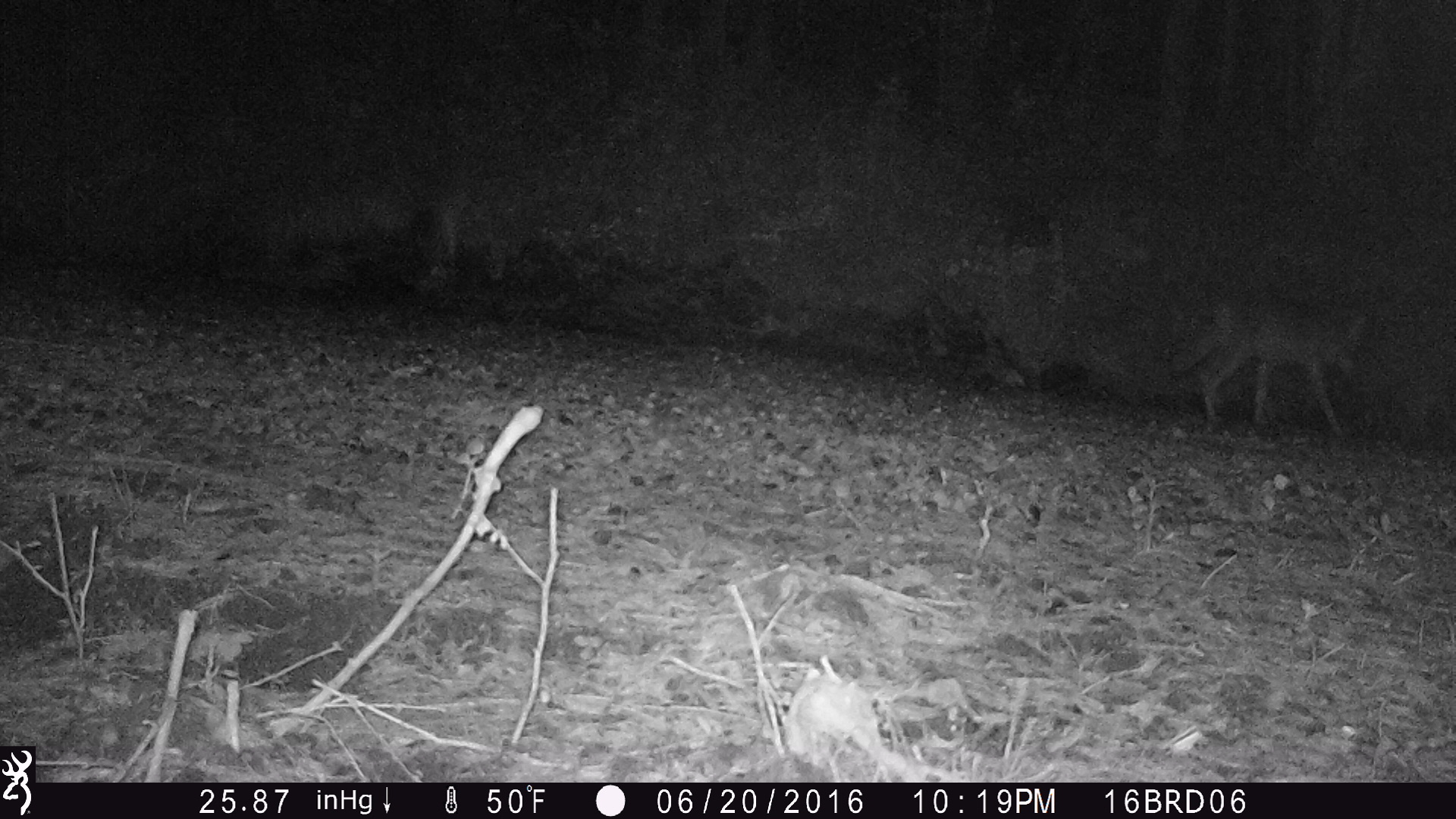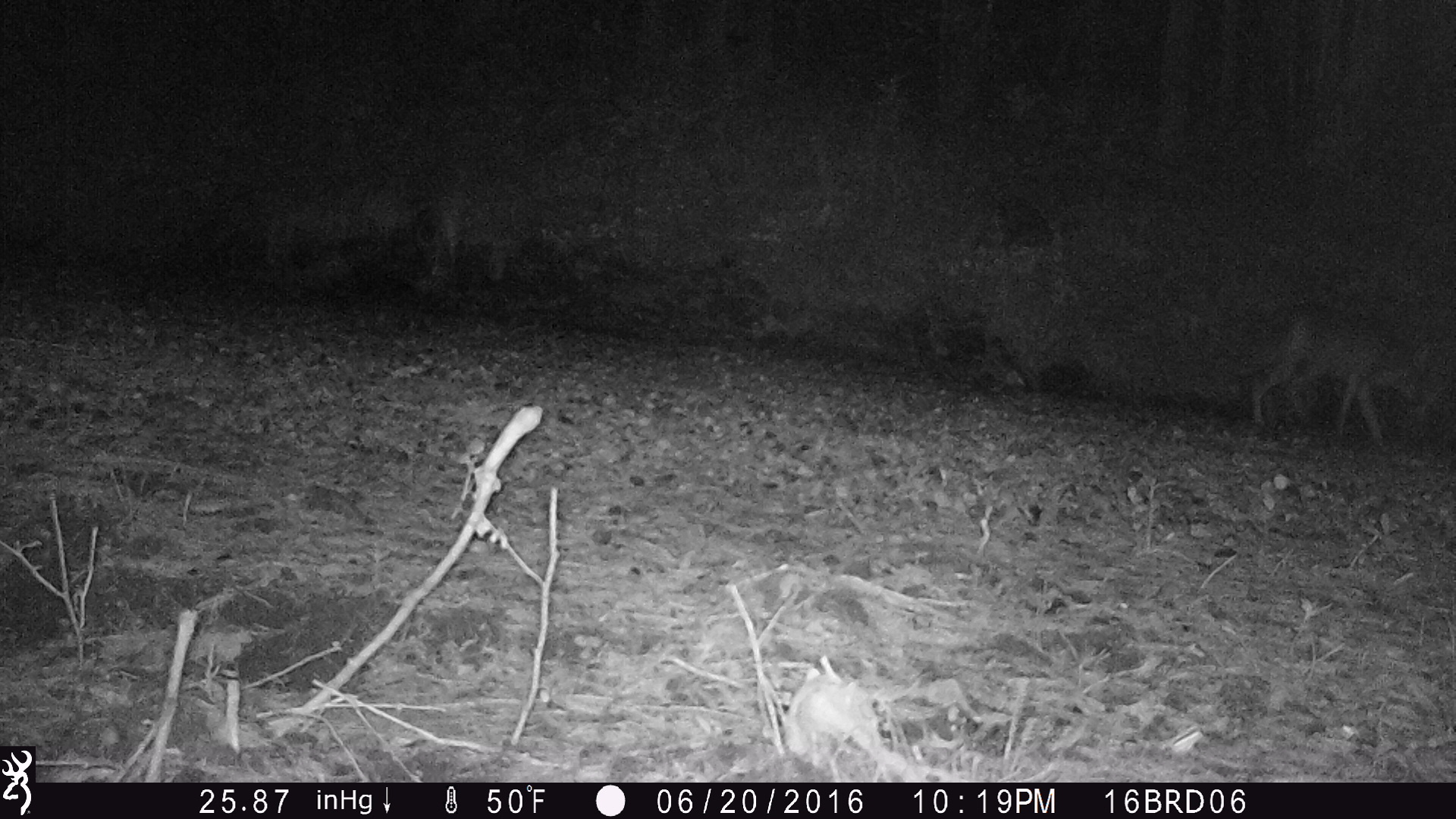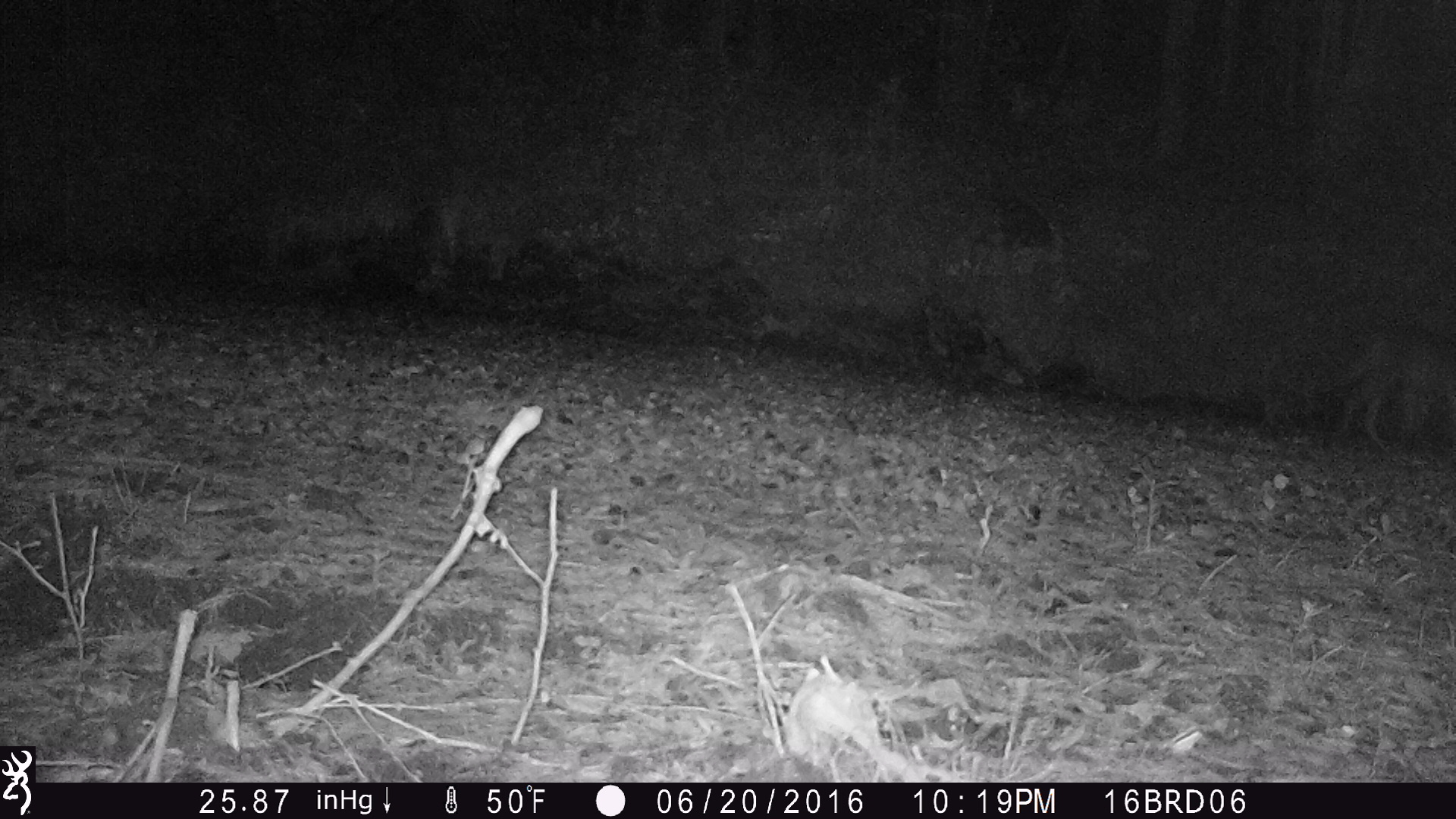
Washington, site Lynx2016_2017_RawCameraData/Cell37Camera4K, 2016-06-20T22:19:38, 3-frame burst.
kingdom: Animalia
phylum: Chordata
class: Mammalia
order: Carnivora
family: Canidae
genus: Canis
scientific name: Canis latrans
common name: coyote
Canis latrans (coyote). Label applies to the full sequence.